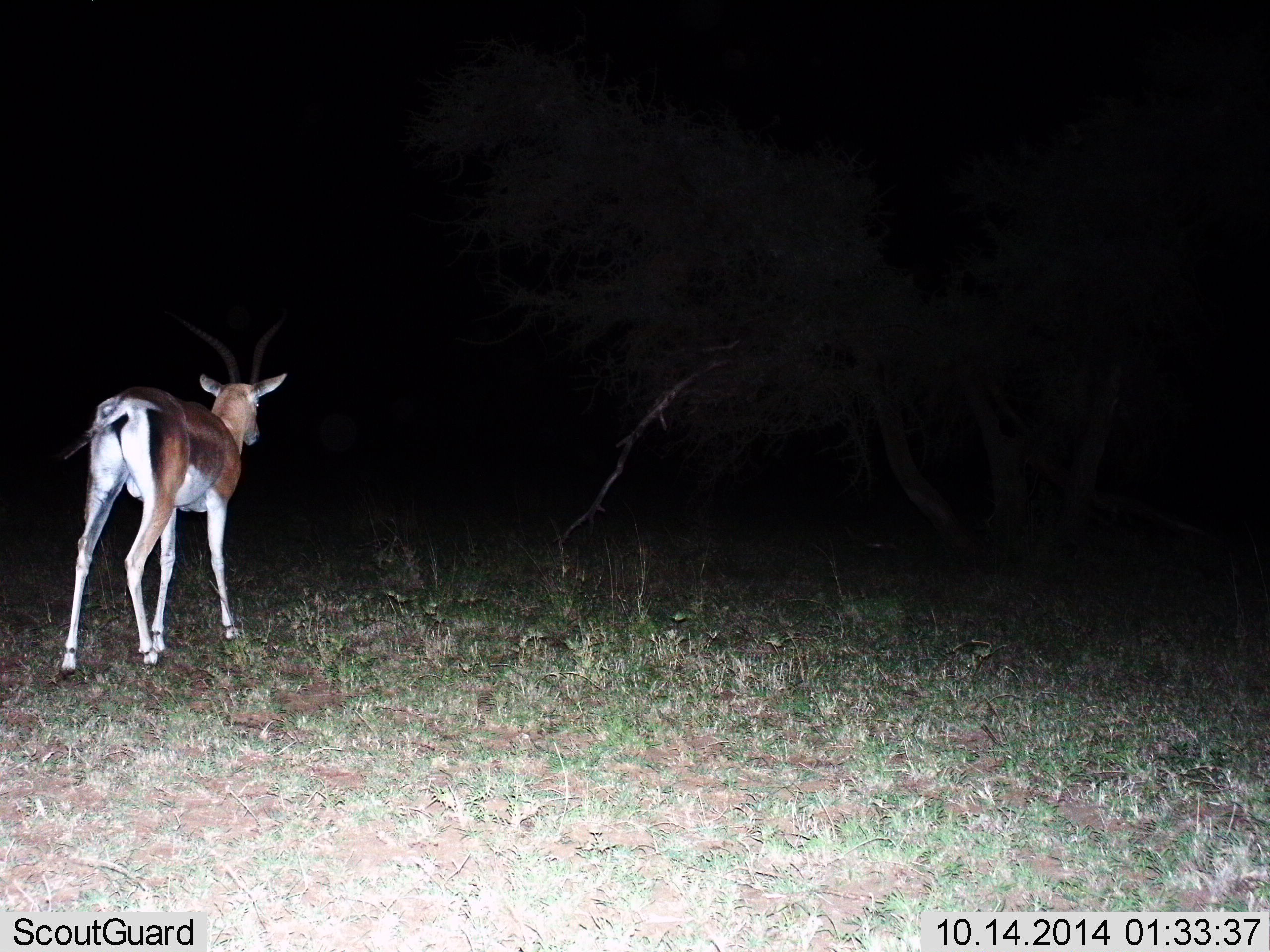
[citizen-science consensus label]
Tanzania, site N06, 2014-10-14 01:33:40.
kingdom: Animalia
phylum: Chordata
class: Mammalia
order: Artiodactyla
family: Bovidae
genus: Nanger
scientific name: Nanger granti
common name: grant's gazelle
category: gazellegrants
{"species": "gazellegrants (grant's gazelle) (Nanger granti)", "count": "1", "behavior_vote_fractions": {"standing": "60%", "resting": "0%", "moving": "40%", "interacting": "0%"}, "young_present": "0%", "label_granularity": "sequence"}